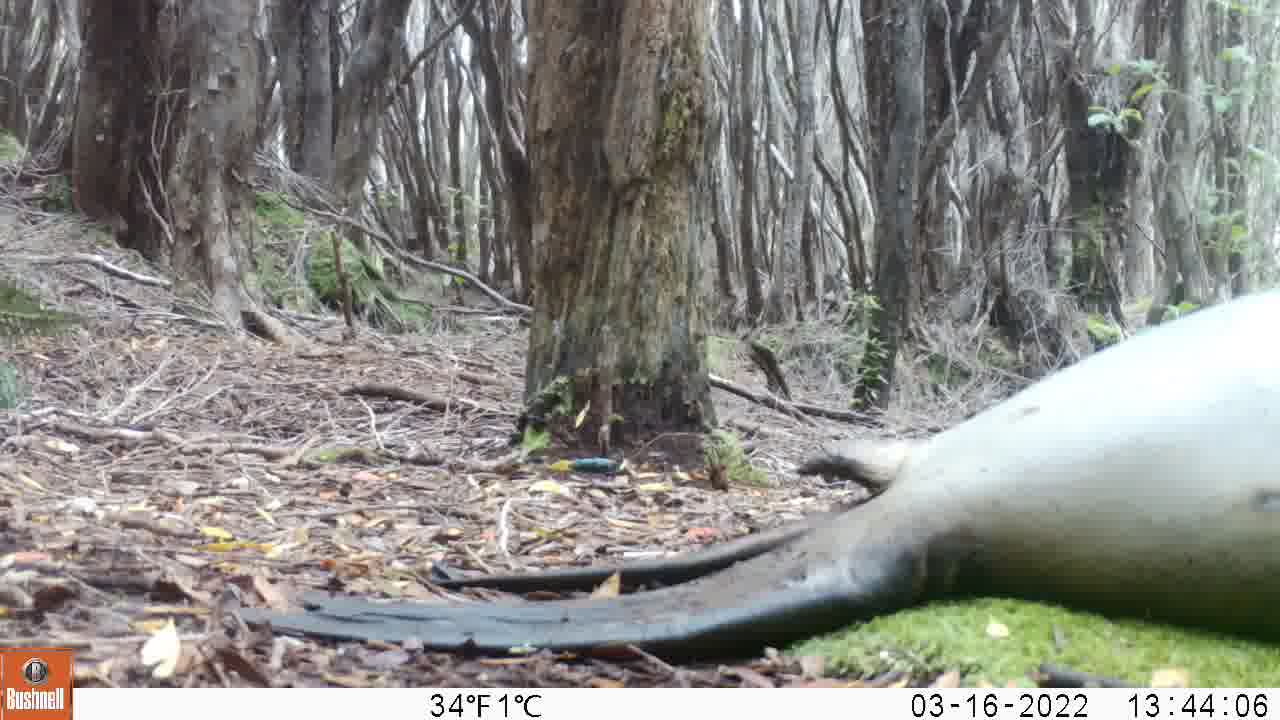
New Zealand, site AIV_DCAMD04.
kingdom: Animalia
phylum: Chordata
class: Mammalia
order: Carnivora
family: Otariidae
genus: Phocarctos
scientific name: Phocarctos hookeri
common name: new zealand sea lion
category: sealion